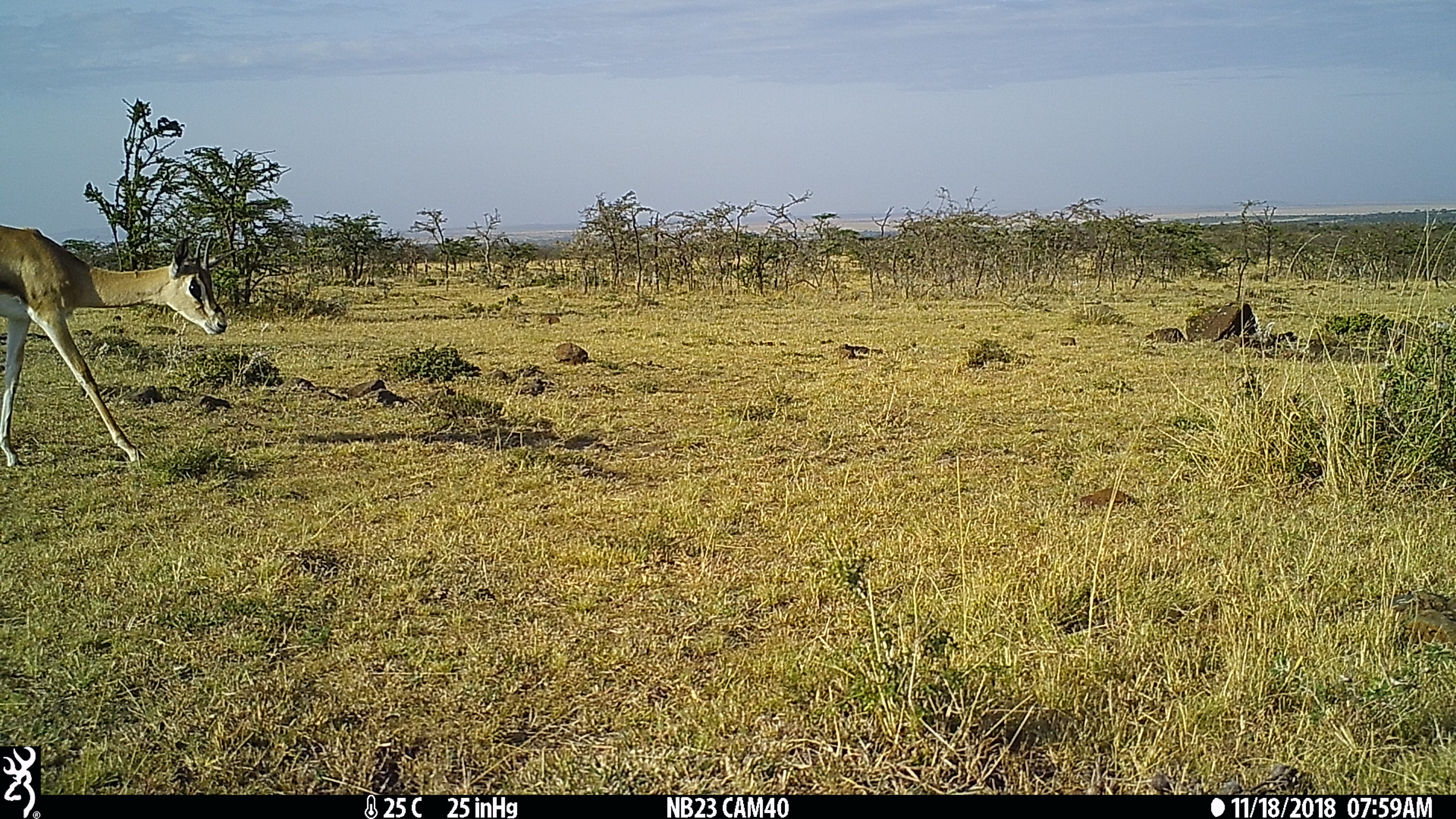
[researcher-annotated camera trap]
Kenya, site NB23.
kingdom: Animalia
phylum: Chordata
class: Mammalia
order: Artiodactyla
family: Bovidae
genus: Nanger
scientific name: Nanger granti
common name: grant's gazelle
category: gazelle grants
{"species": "gazelle grants (grant's gazelle) (Nanger granti)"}